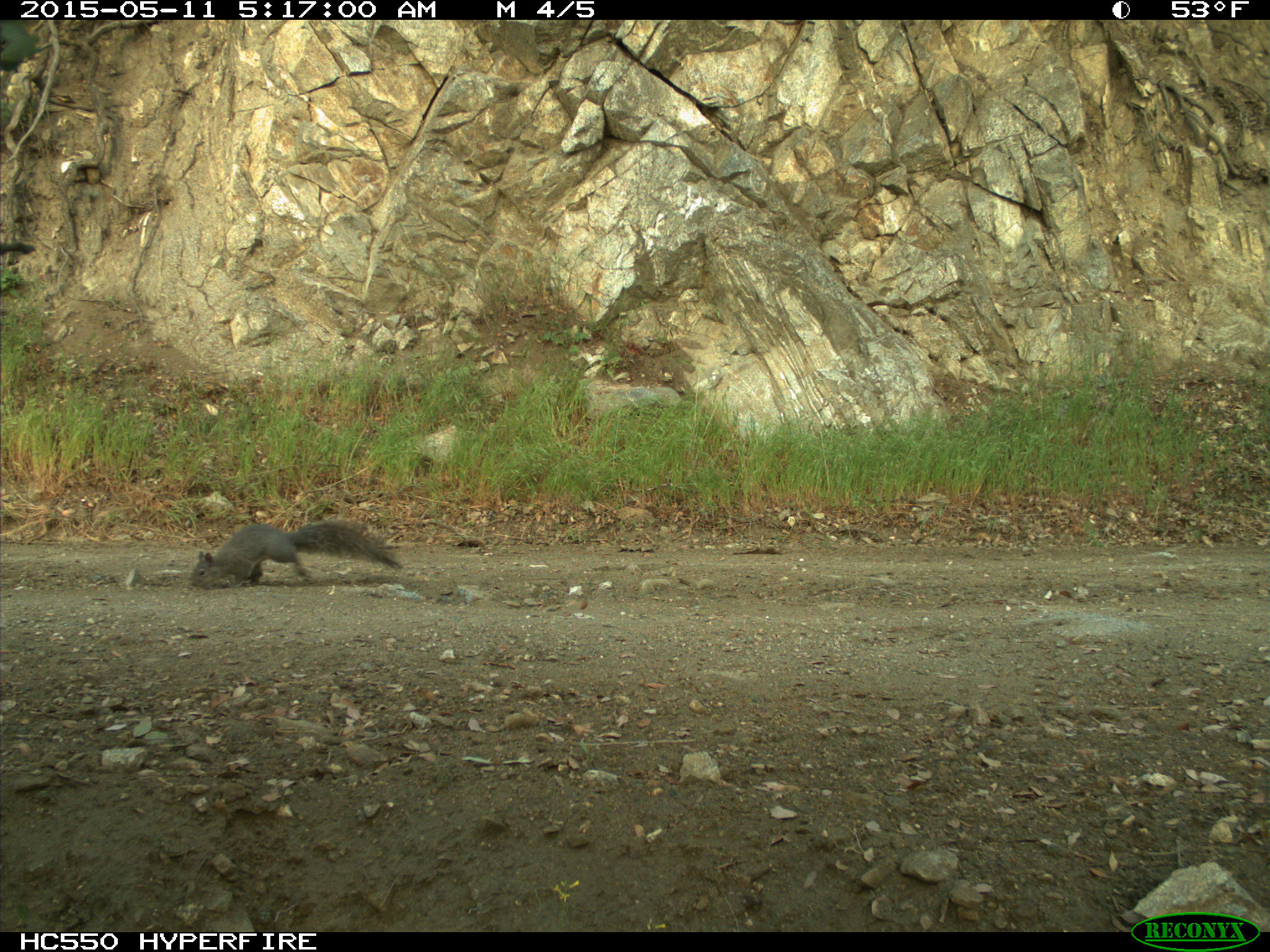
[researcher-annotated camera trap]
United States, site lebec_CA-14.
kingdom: Animalia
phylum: Chordata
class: Mammalia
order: Rodentia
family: Sciuridae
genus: Sciurus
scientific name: Sciurus carolinensis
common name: eastern gray squirrel